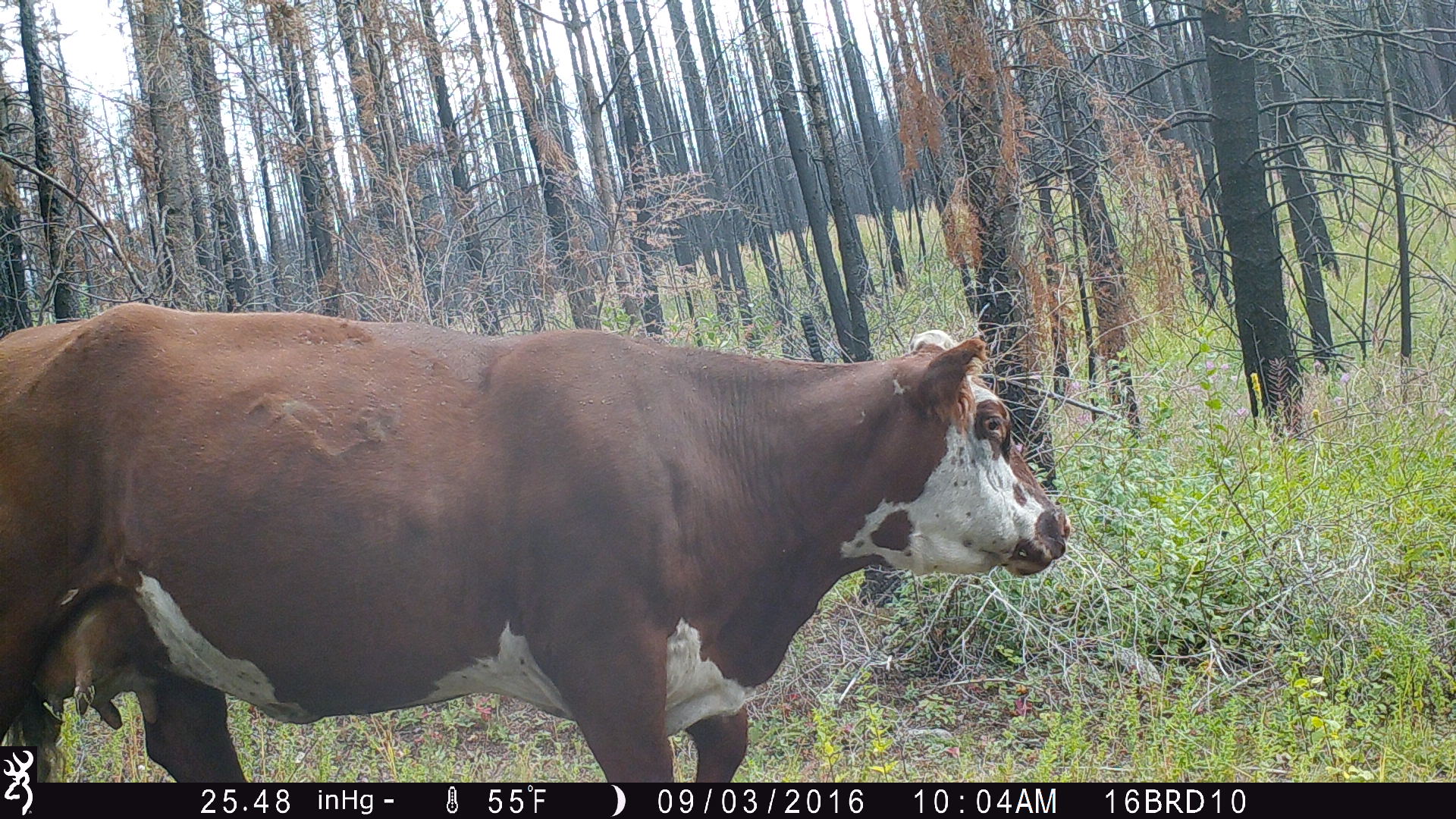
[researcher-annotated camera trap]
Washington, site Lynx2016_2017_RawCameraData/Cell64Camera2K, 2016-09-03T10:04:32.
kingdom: Animalia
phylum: Chordata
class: Mammalia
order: Artiodactyla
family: Bovidae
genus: Bos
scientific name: Bos taurus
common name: domestic cattle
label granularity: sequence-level